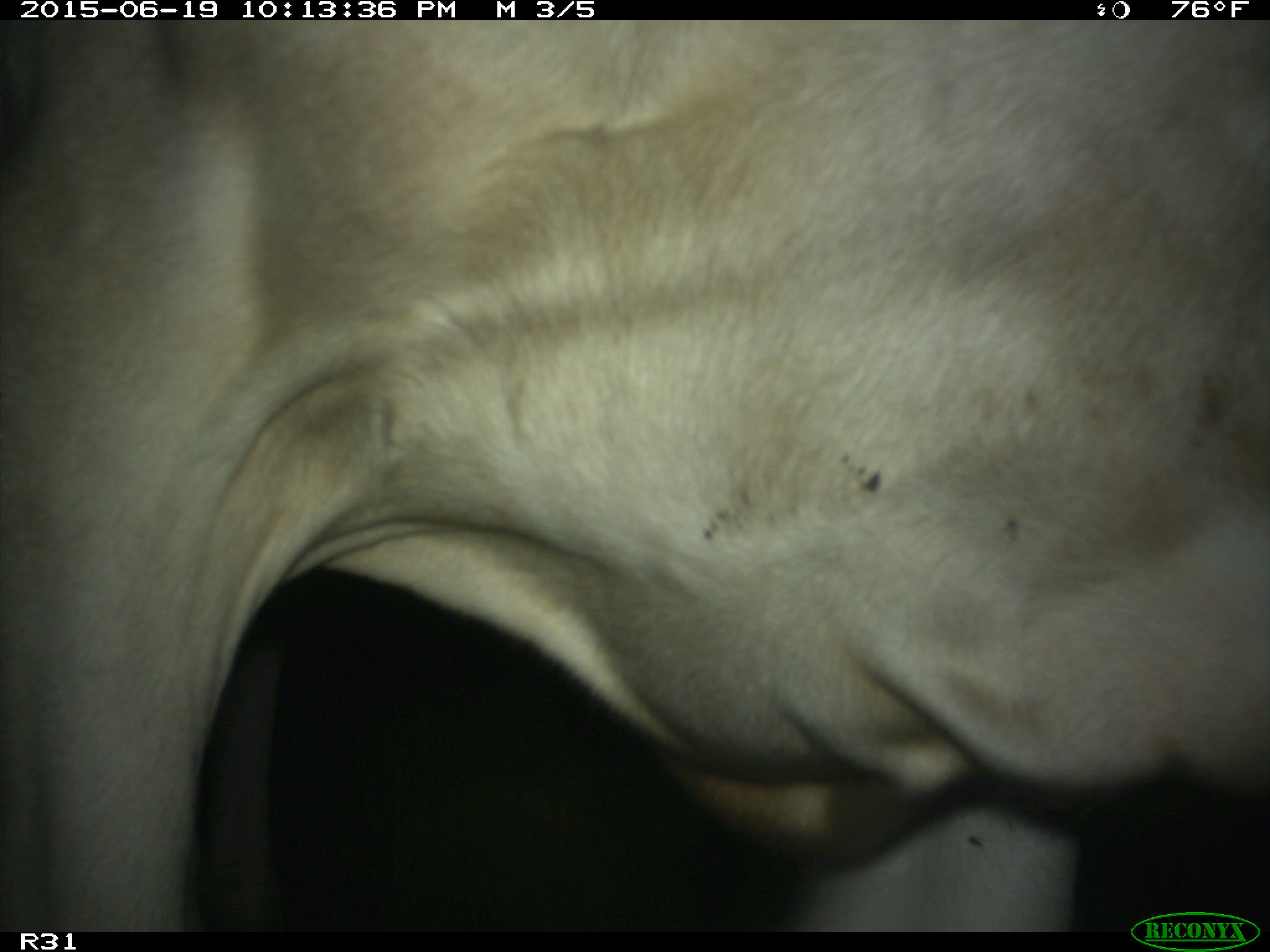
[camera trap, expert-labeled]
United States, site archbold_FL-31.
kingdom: Animalia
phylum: Chordata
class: Mammalia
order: Artiodactyla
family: Bovidae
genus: Bos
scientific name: Bos taurus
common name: domestic cow